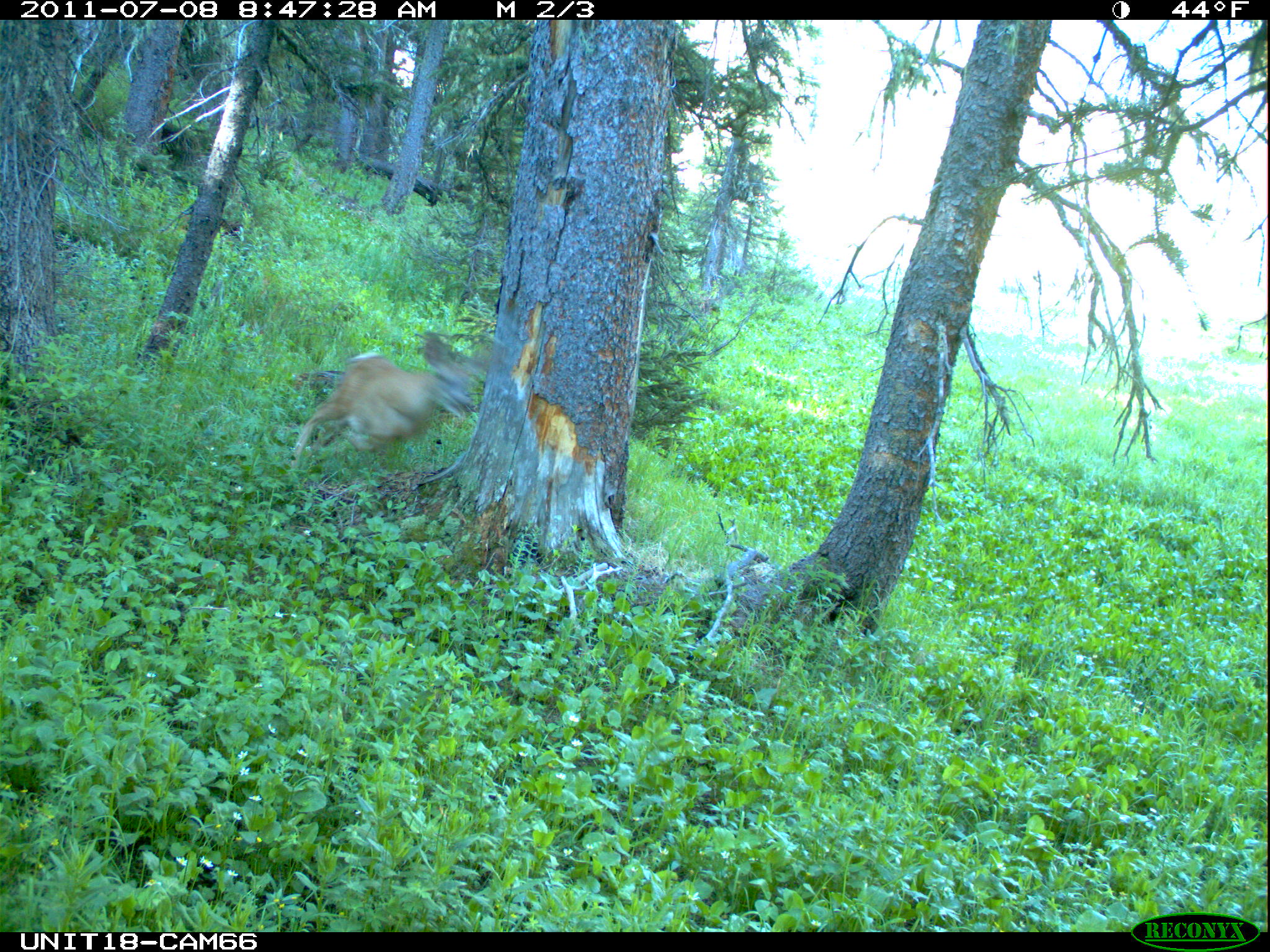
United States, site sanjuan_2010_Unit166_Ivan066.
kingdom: Animalia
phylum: Chordata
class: Mammalia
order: Artiodactyla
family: Cervidae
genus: Odocoileus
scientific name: Odocoileus hemionus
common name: mule deer